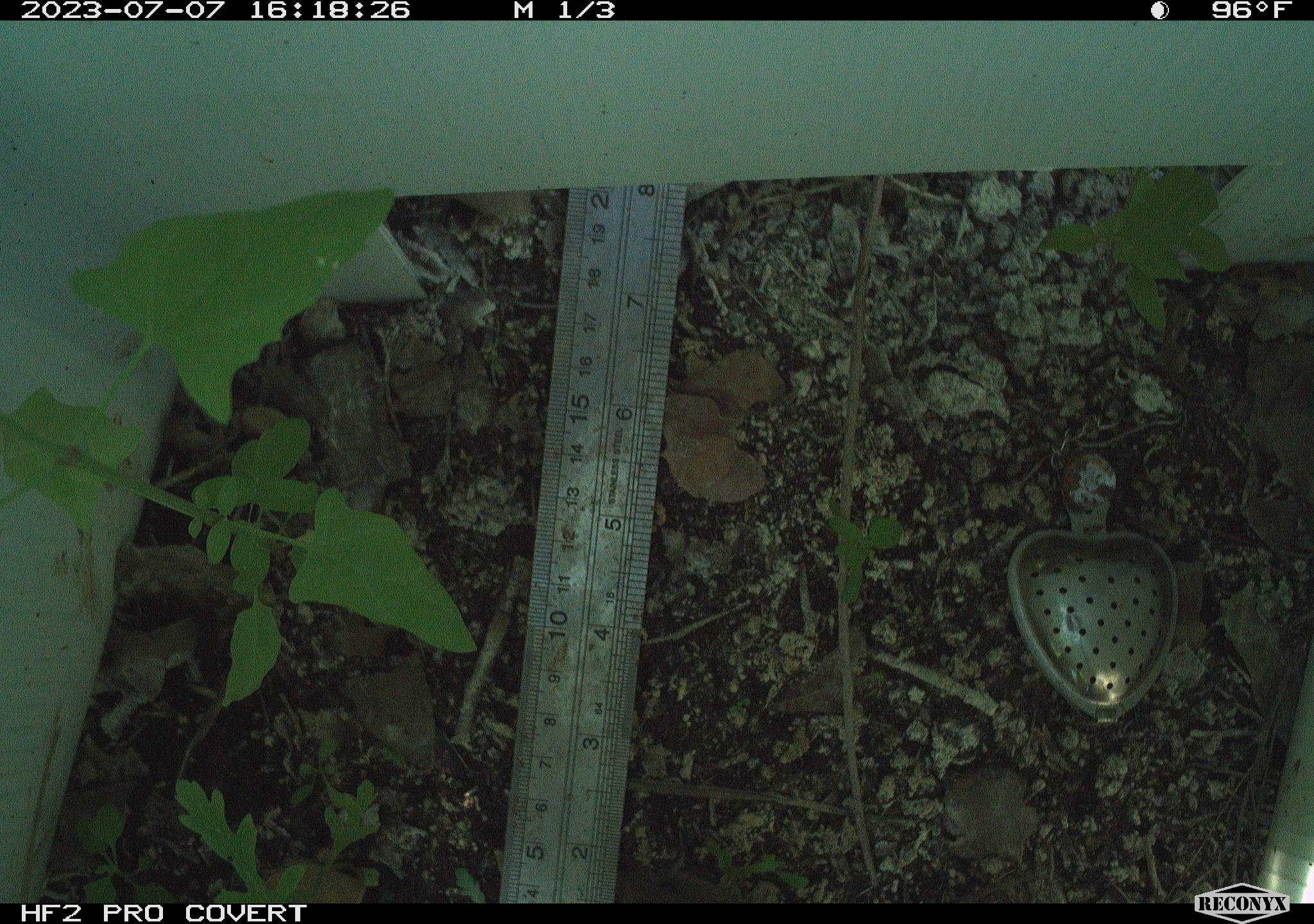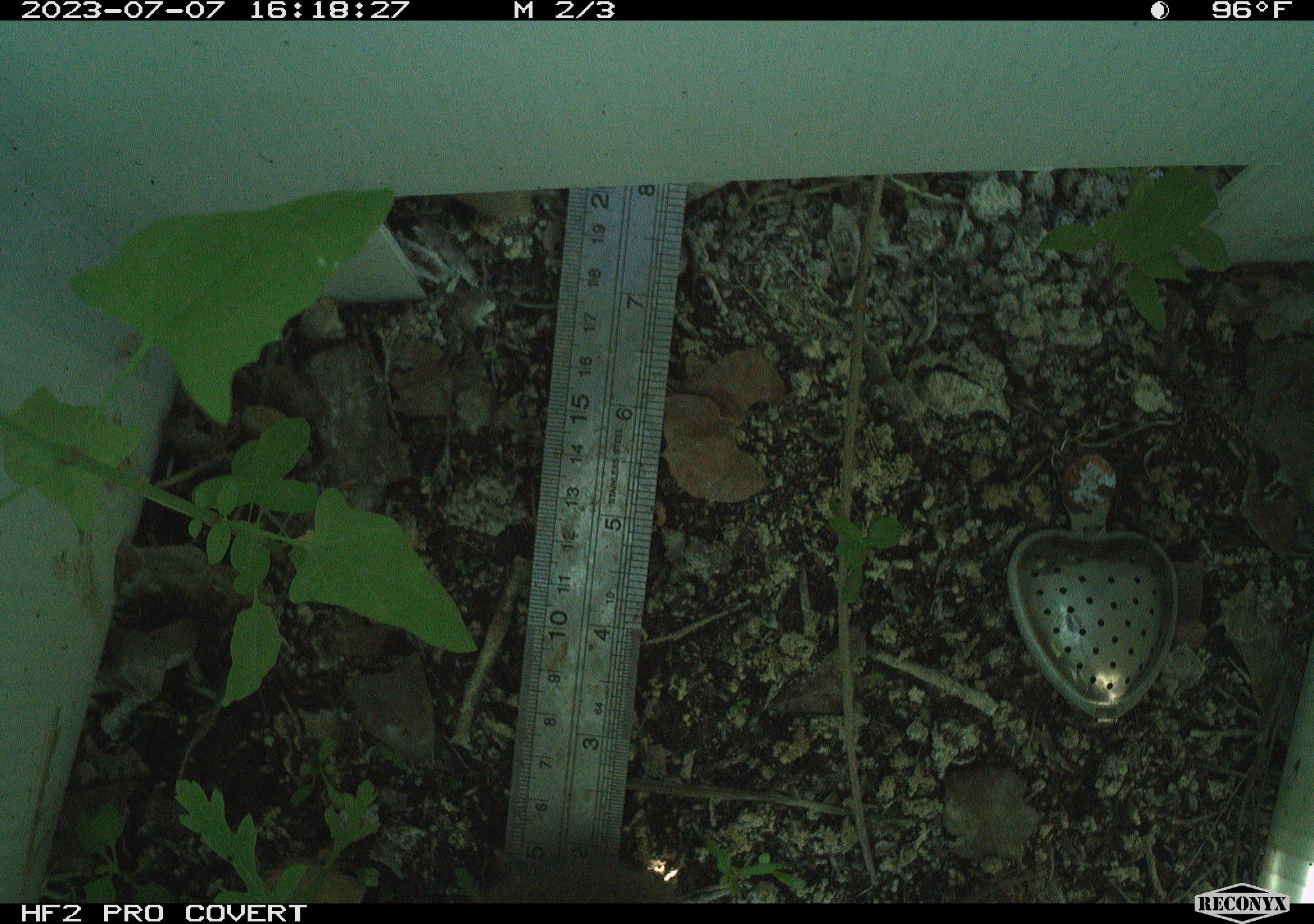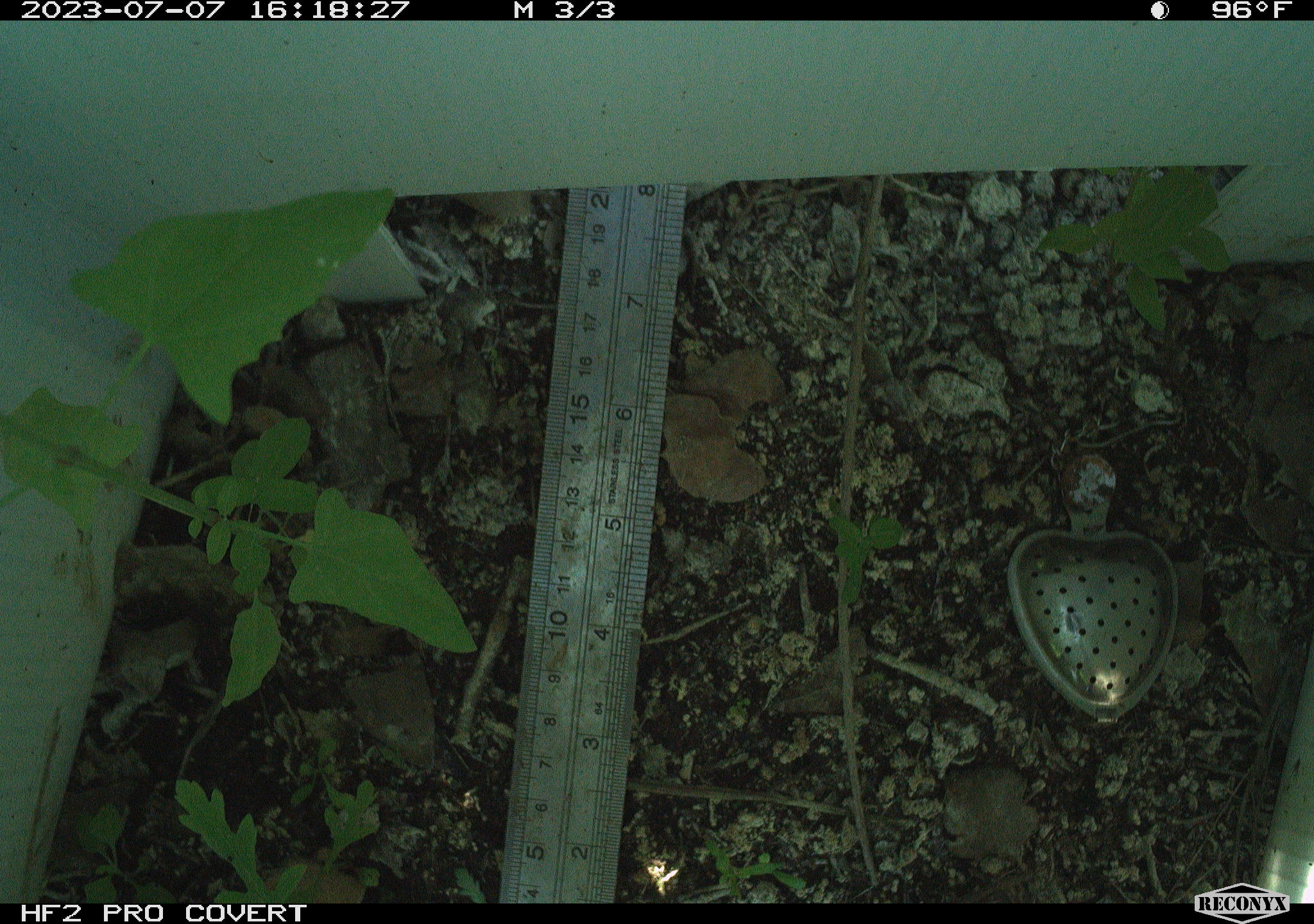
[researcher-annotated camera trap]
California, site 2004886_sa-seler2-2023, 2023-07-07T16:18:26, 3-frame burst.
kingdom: Animalia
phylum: Chordata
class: Mammalia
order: Rodentia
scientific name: Rodentia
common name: rodent